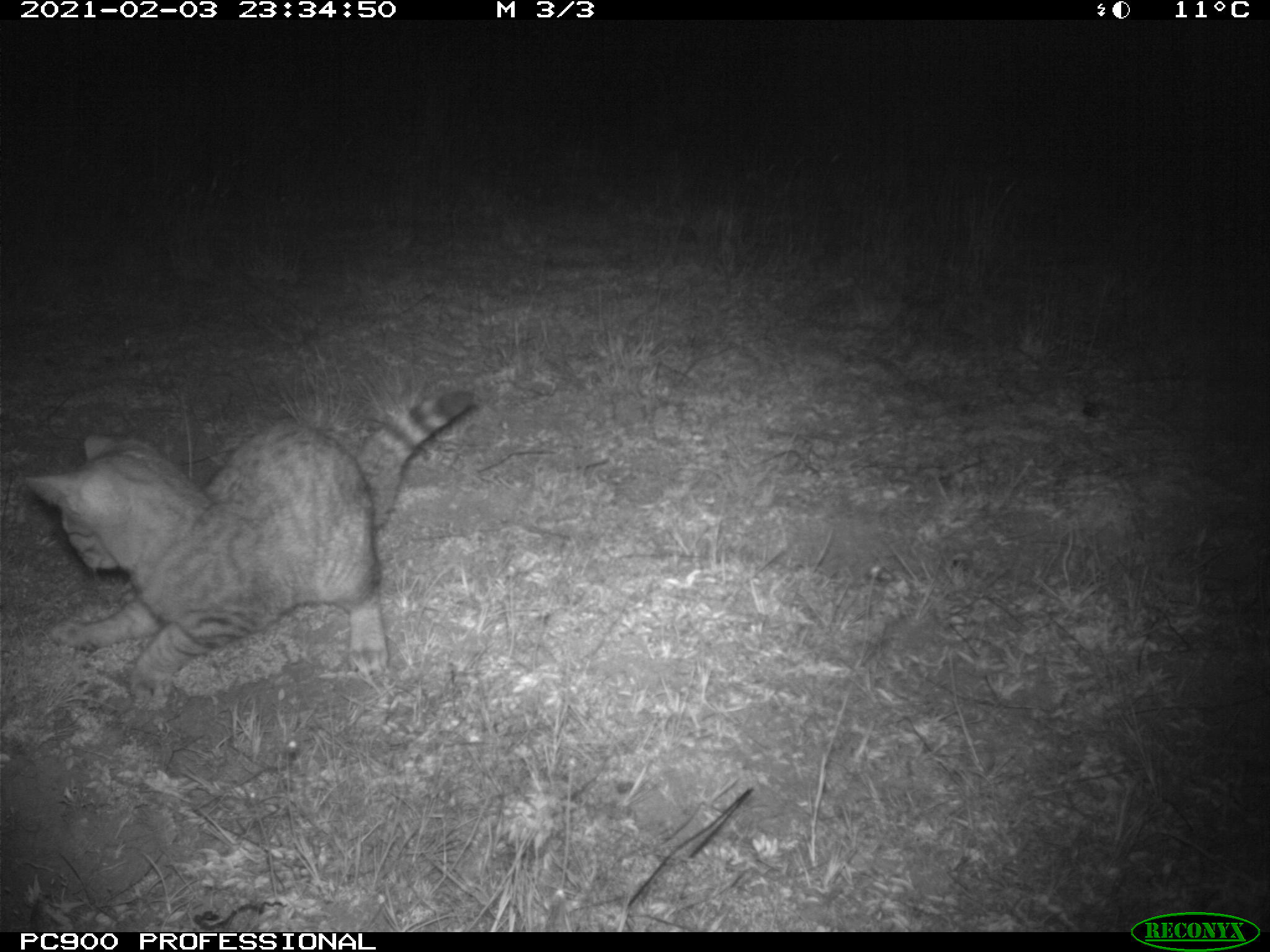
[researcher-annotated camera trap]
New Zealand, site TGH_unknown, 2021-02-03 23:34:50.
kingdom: Animalia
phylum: Chordata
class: Mammalia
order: Carnivora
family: Felidae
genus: Felis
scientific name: Felis catus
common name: domestic cat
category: cat